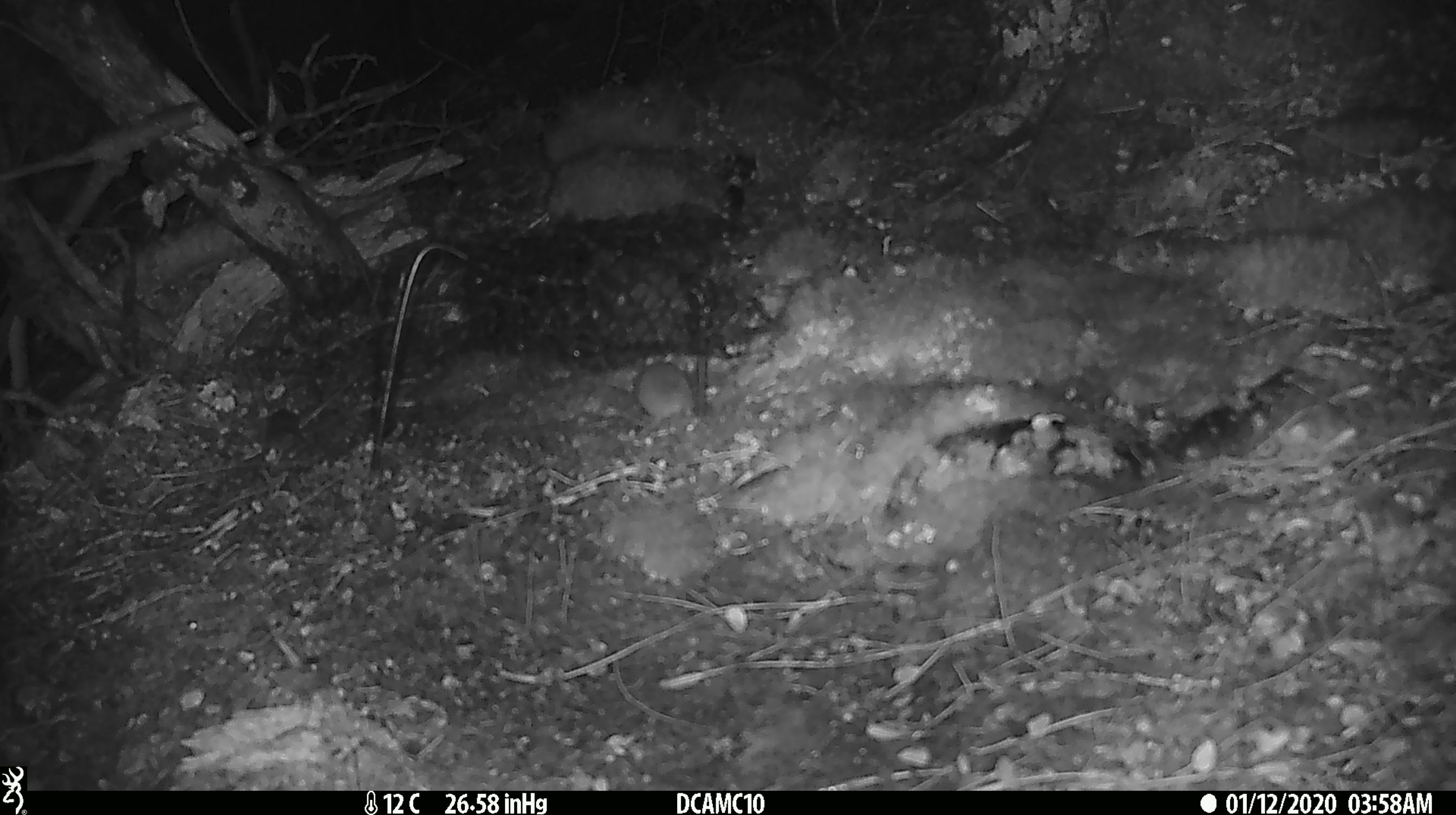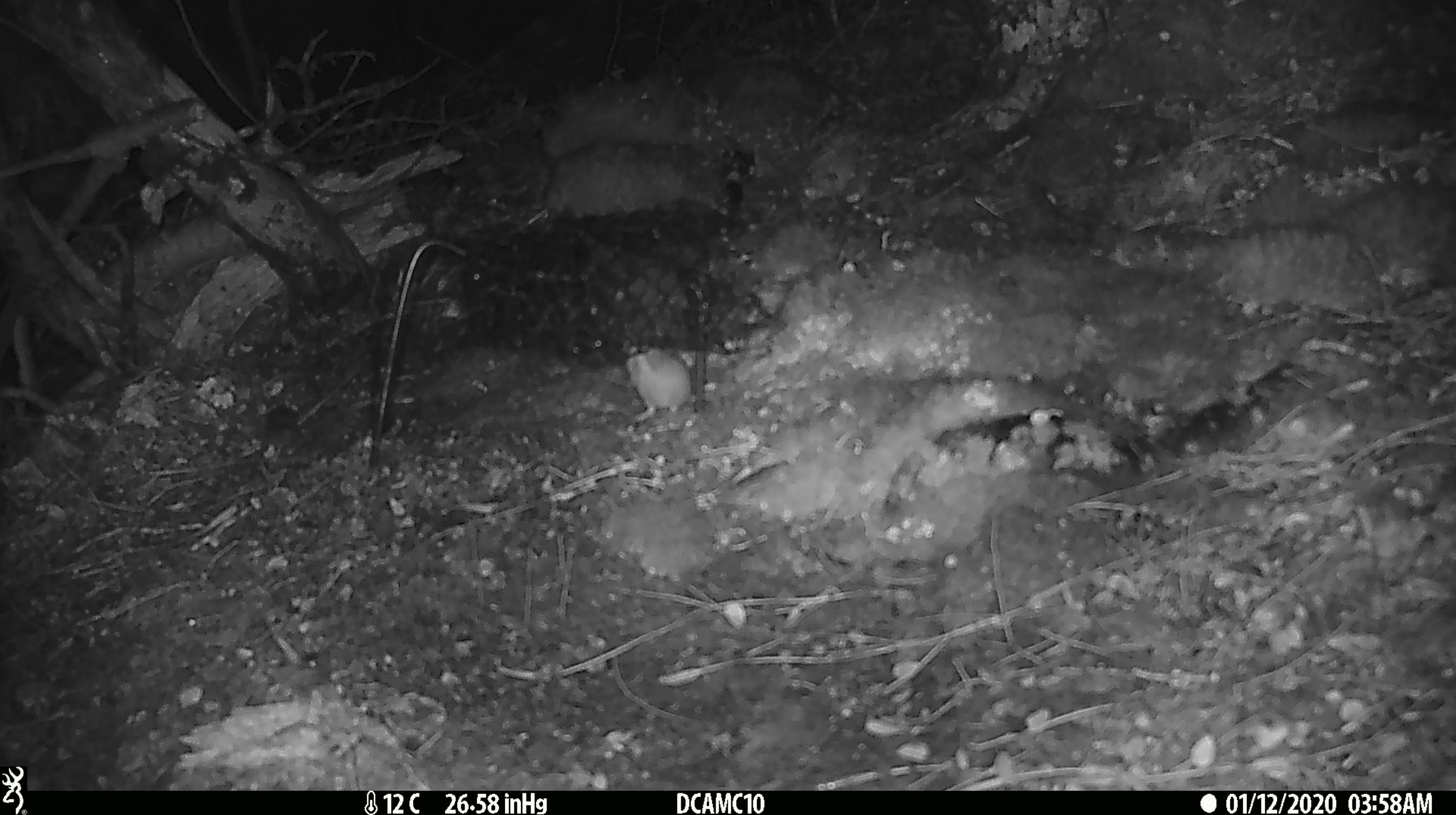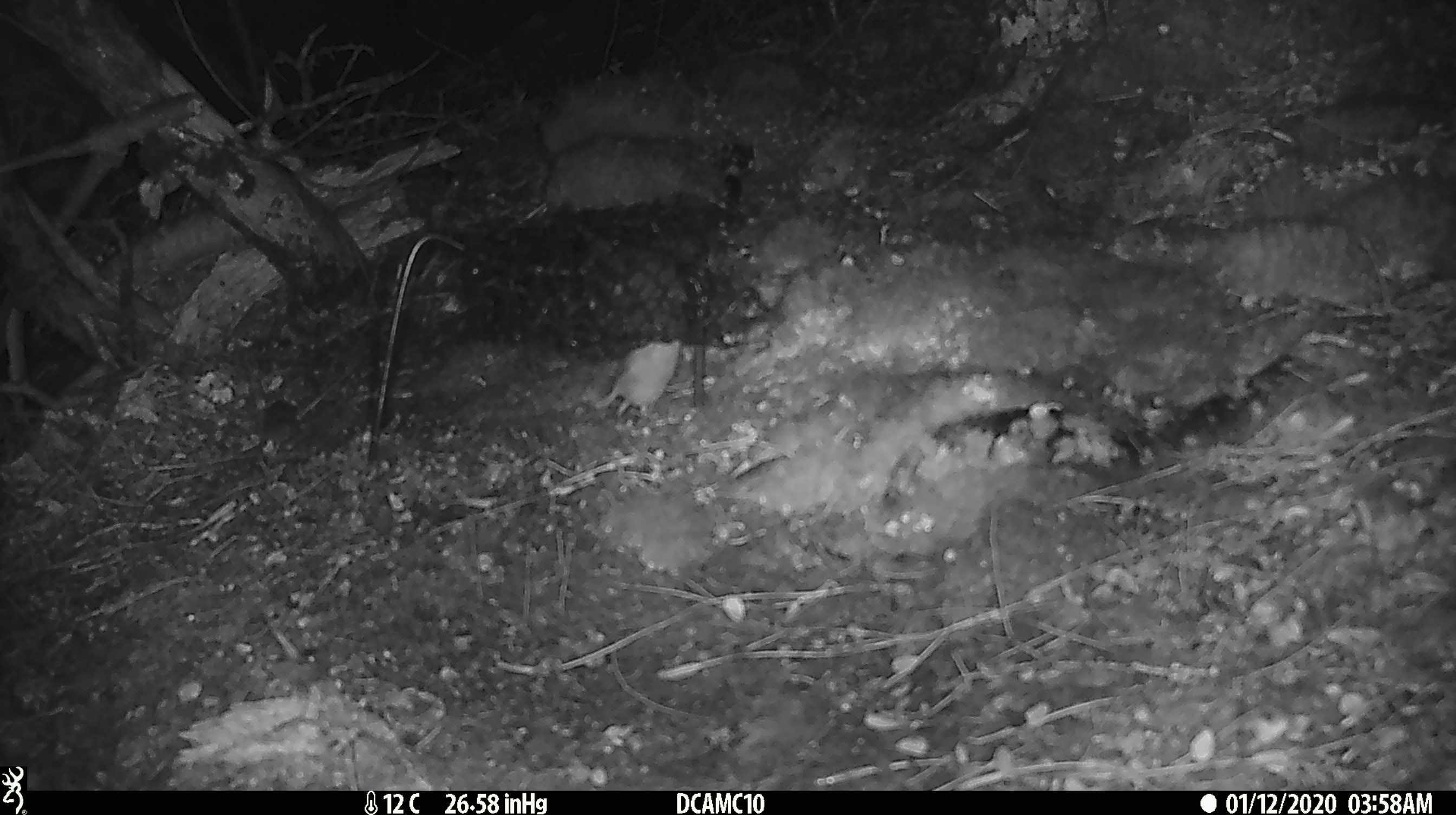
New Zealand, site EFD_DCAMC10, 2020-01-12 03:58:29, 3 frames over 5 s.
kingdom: Animalia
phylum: Chordata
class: Mammalia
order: Rodentia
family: Muridae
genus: Mus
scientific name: Mus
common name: mouse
Mouse (Mus).